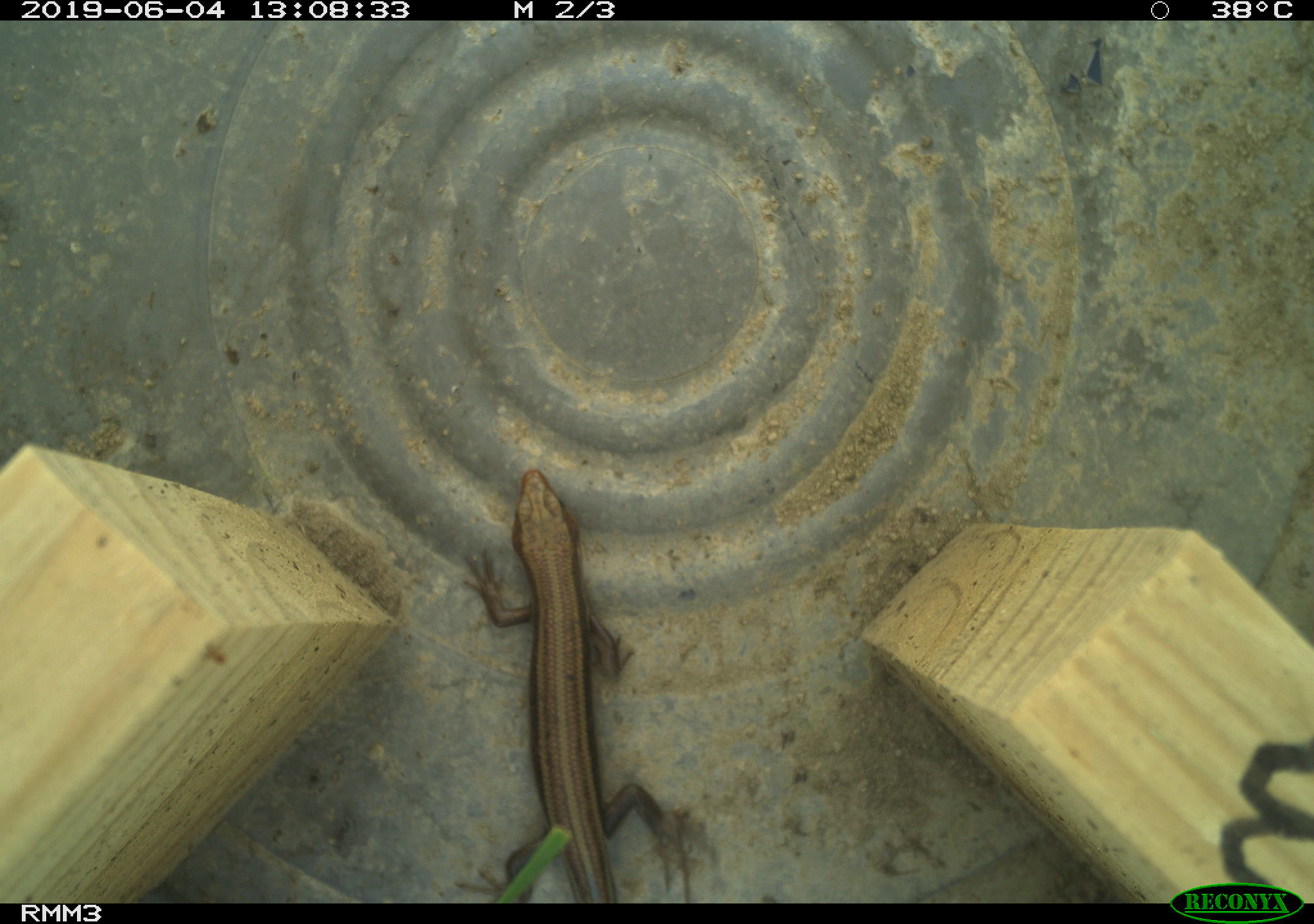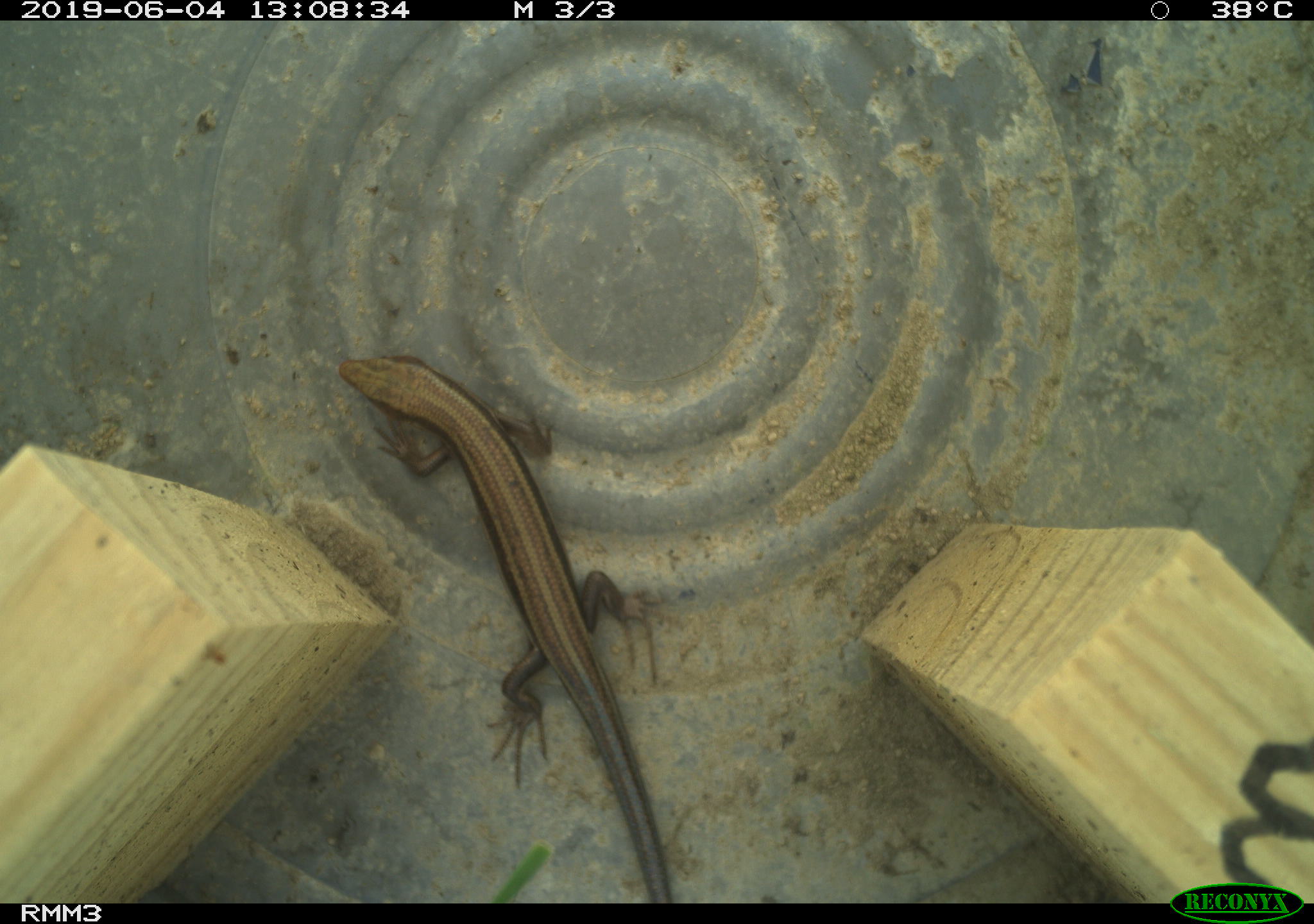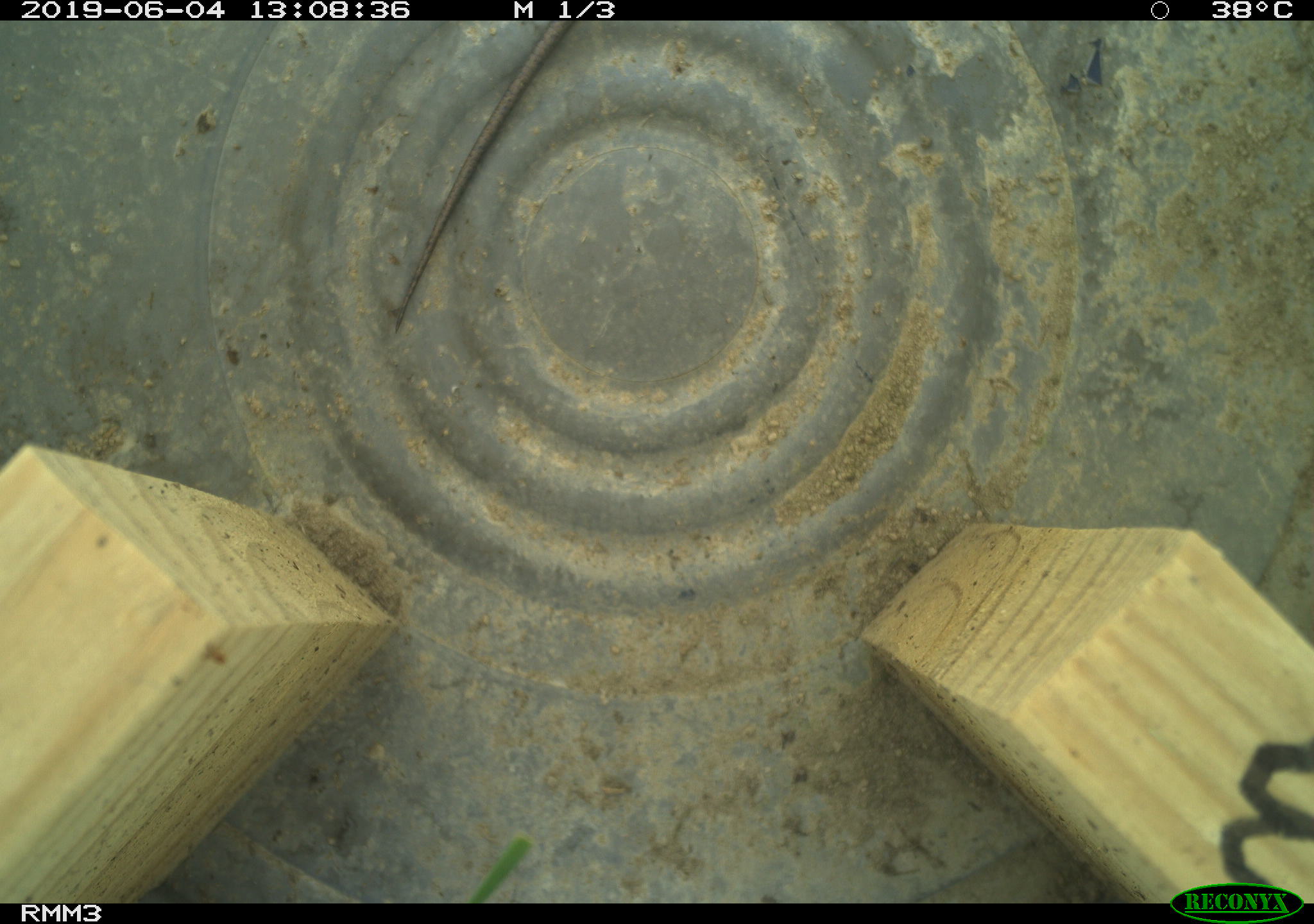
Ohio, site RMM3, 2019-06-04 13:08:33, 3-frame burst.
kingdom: Animalia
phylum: Chordata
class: Reptilia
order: Squamata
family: Scincidae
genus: Plestiodon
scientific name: Plestiodon fasciatus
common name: common five-lined skink